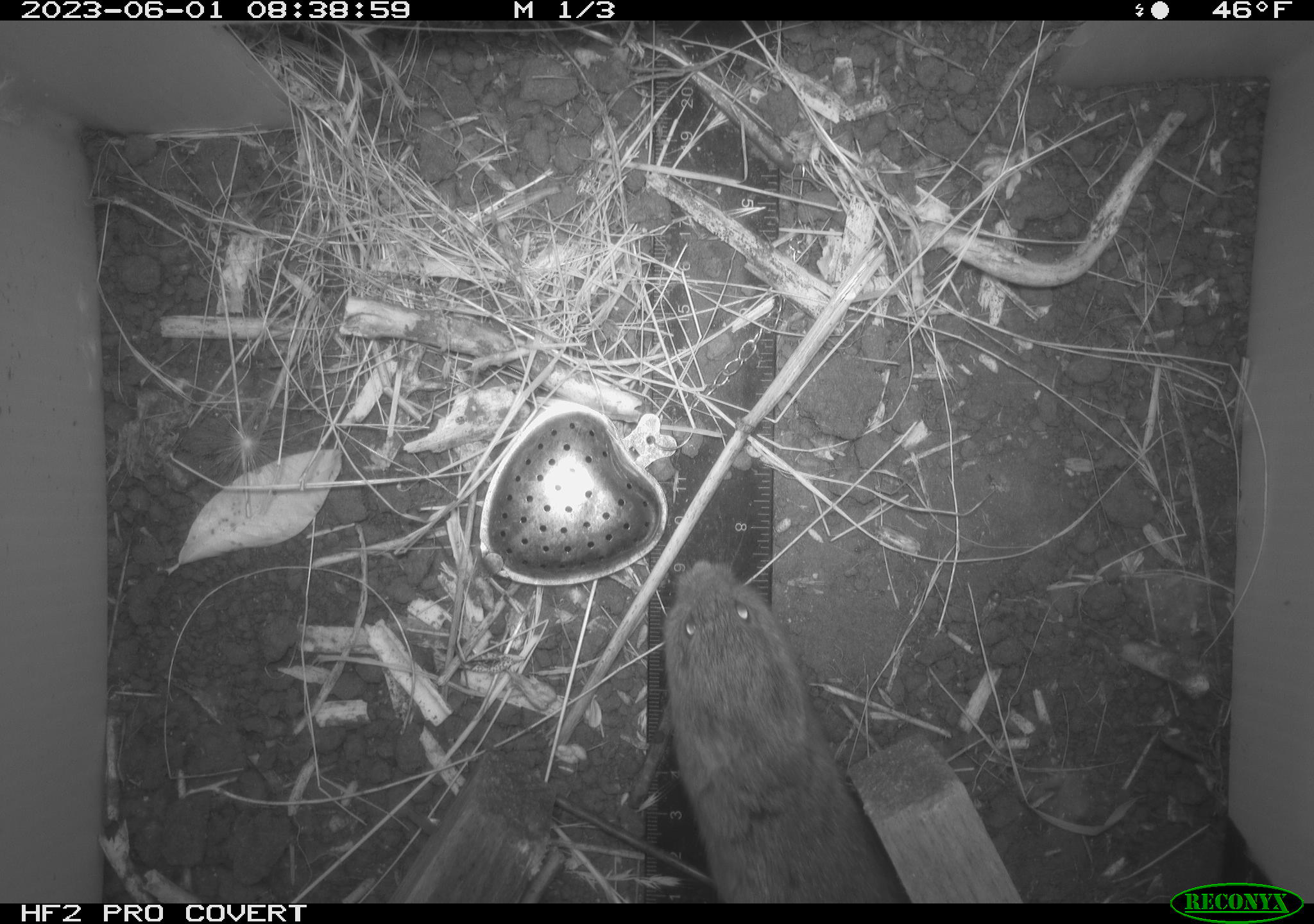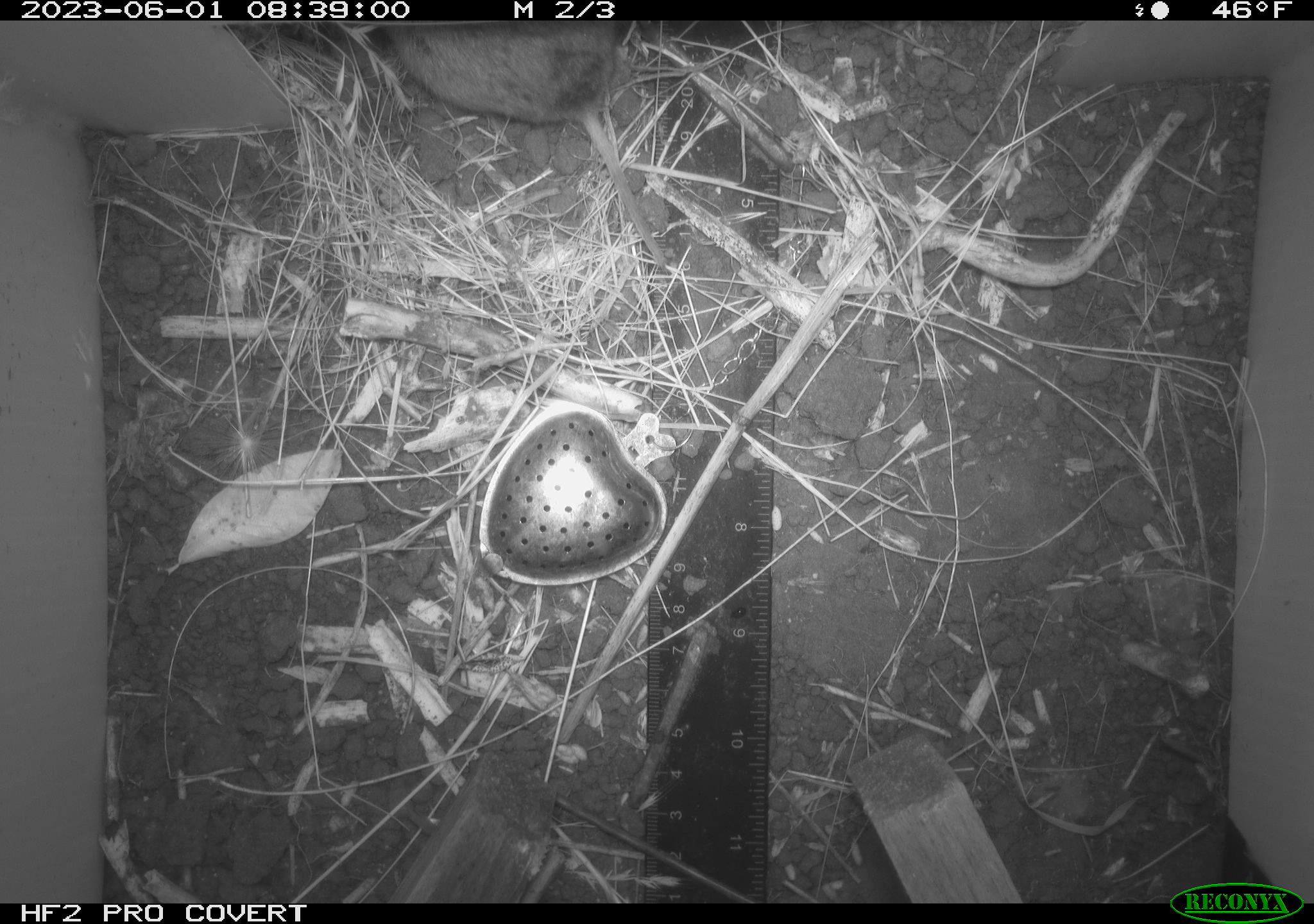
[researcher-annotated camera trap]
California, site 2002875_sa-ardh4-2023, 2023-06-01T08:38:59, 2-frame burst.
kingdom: Animalia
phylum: Chordata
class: Mammalia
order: Rodentia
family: Cricetidae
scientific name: Arvicolinae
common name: voles, lemmings, and muskrats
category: arvicolinae subfamily